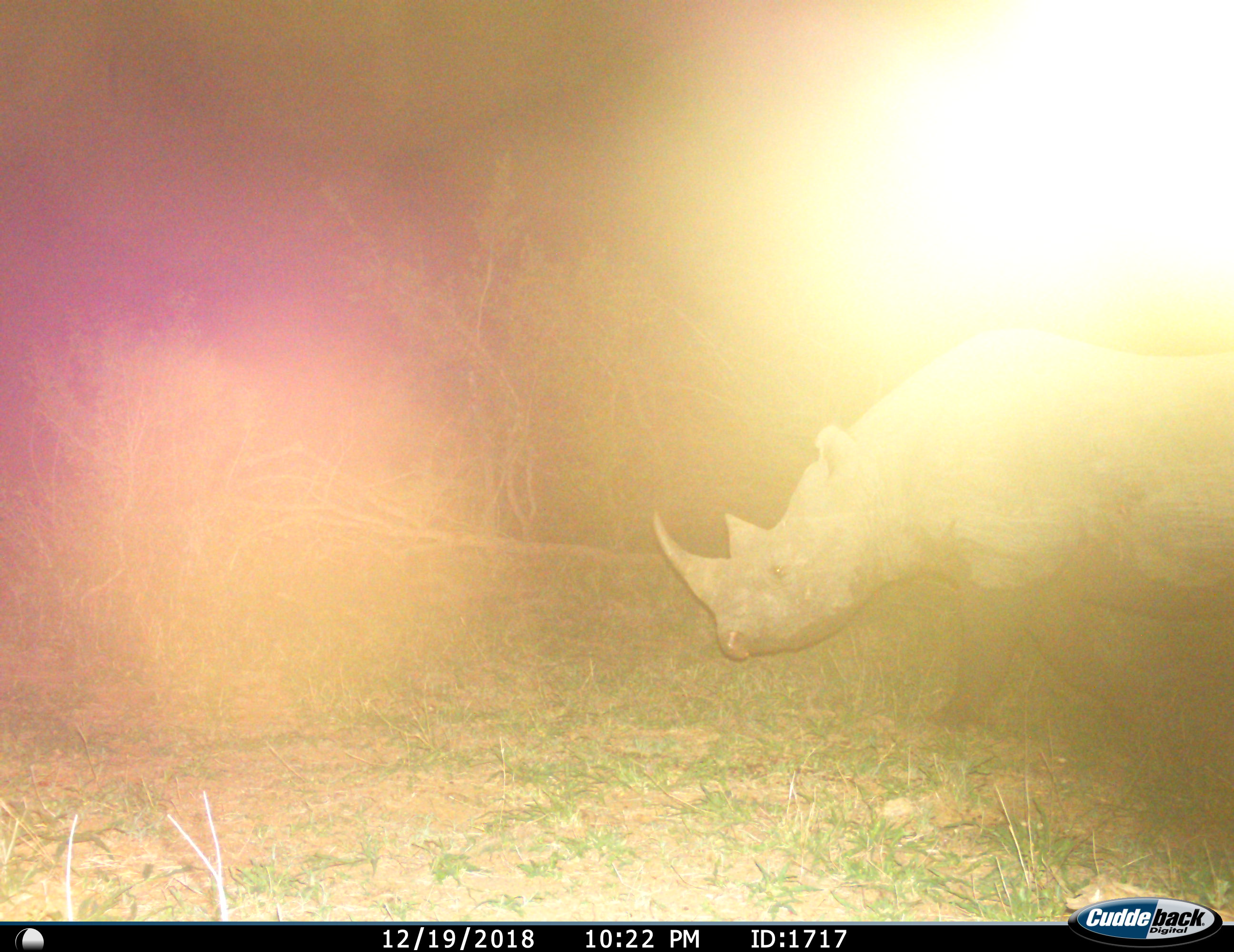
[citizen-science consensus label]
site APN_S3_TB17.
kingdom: Animalia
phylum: Chordata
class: Mammalia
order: Perissodactyla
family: Rhinocerotidae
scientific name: Rhinocerotidae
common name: unknown rhinoceros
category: rhinocerosunknown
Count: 1.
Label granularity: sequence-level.